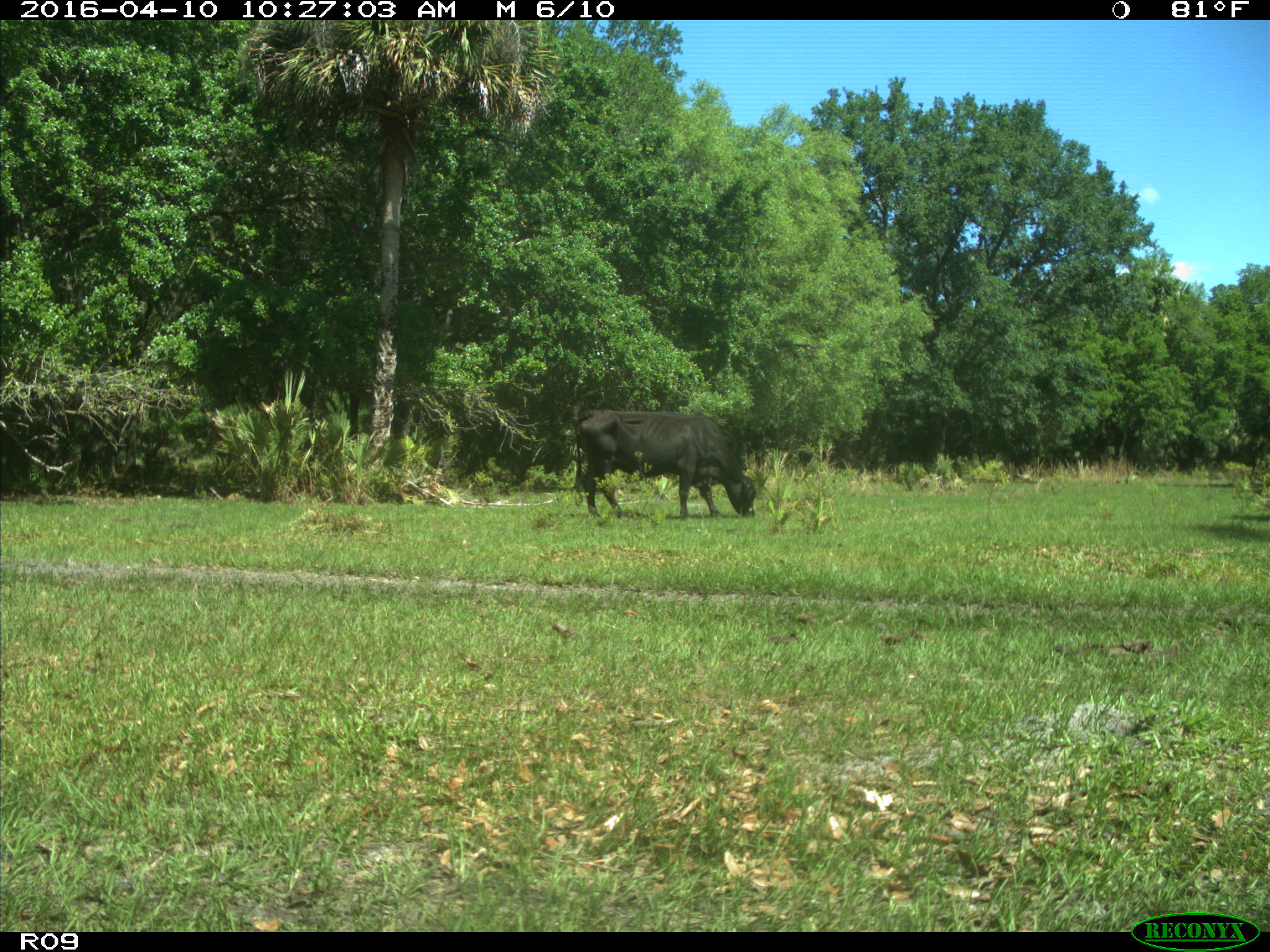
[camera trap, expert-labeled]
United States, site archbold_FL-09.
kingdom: Animalia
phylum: Chordata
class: Mammalia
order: Artiodactyla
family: Bovidae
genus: Bos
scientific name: Bos taurus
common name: domestic cow